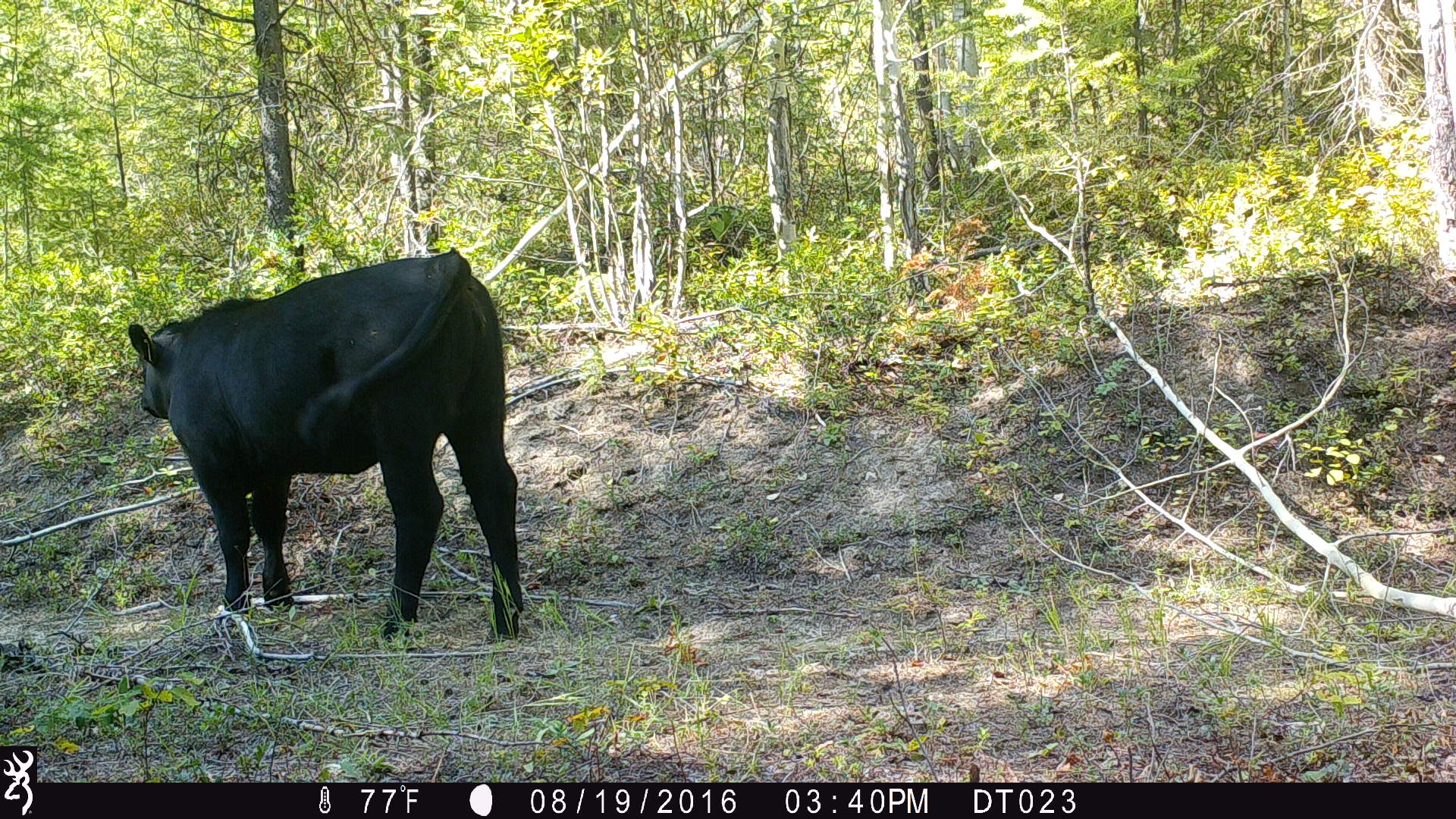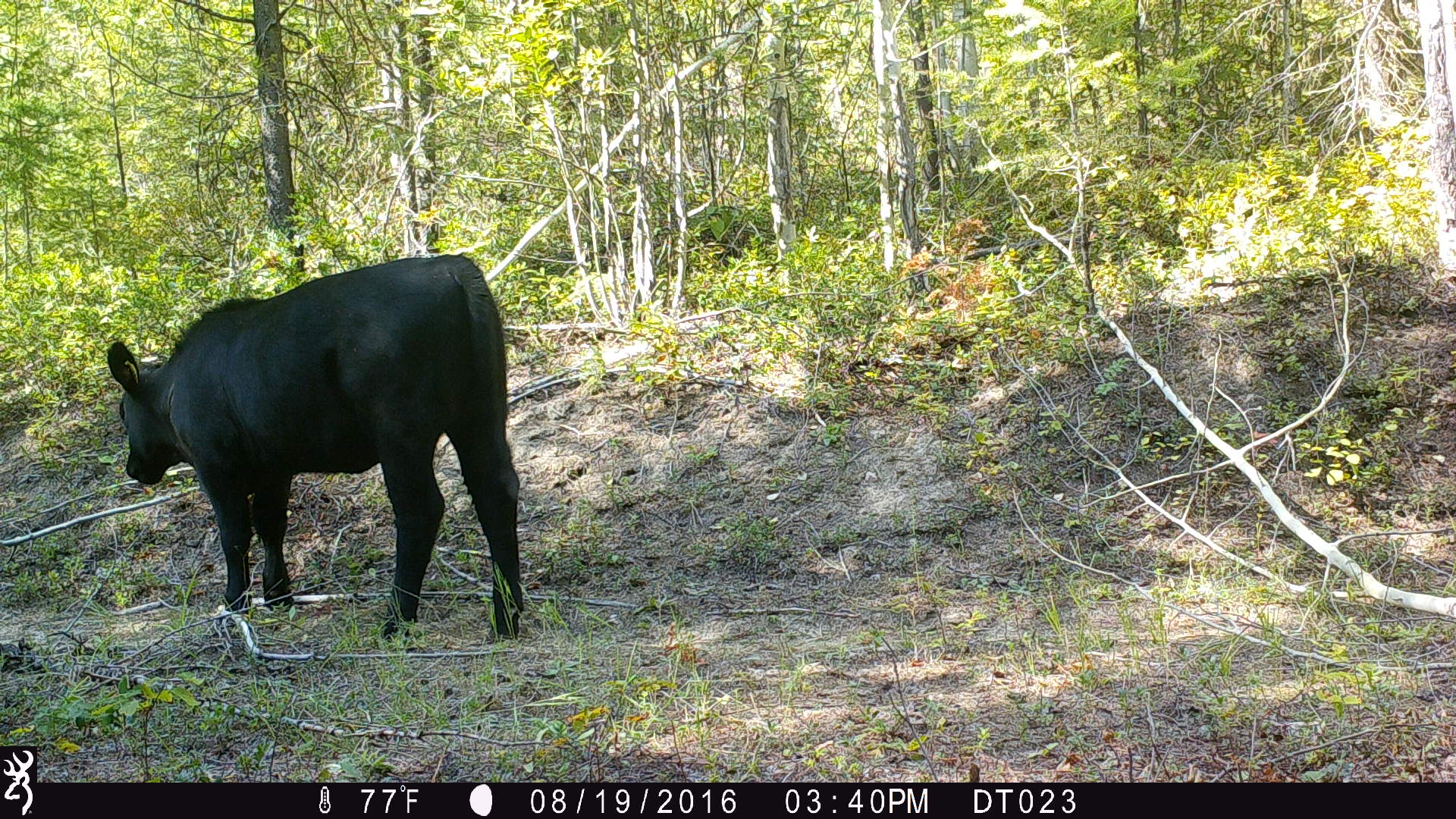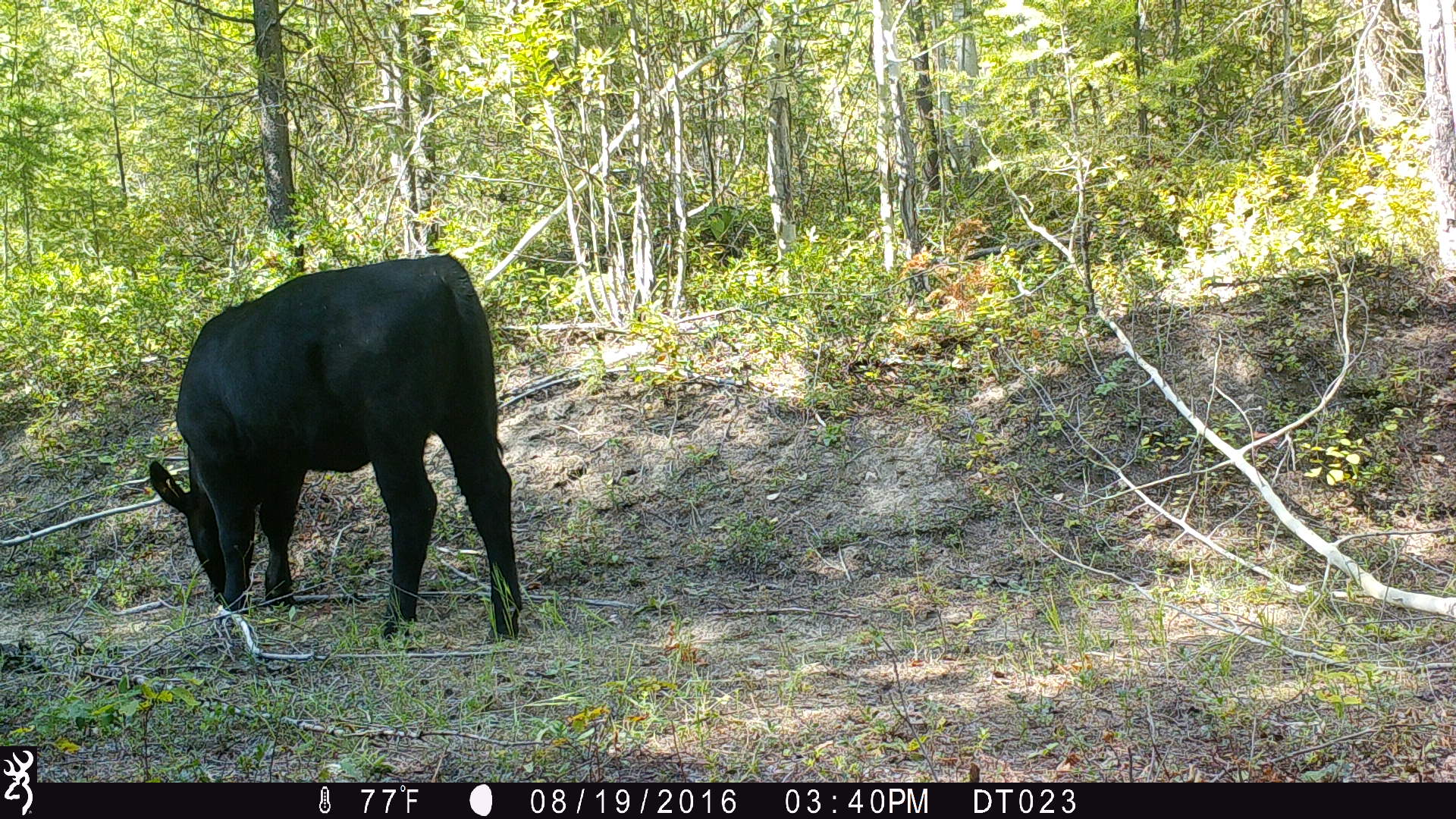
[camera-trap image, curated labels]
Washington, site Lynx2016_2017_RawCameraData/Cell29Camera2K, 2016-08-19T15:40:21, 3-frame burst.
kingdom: Animalia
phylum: Chordata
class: Mammalia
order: Artiodactyla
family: Bovidae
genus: Bos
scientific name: Bos taurus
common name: domestic cattle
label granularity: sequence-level